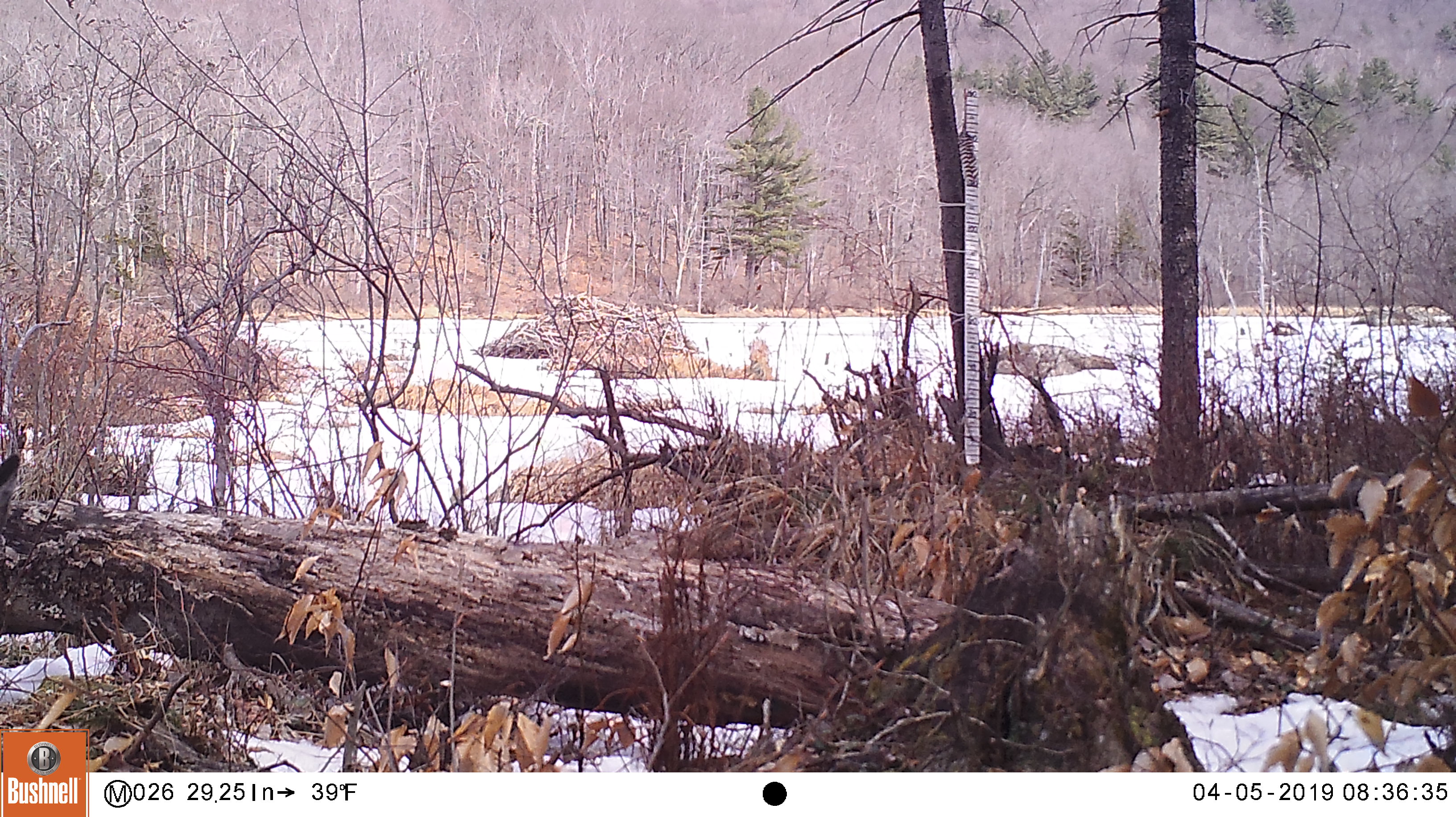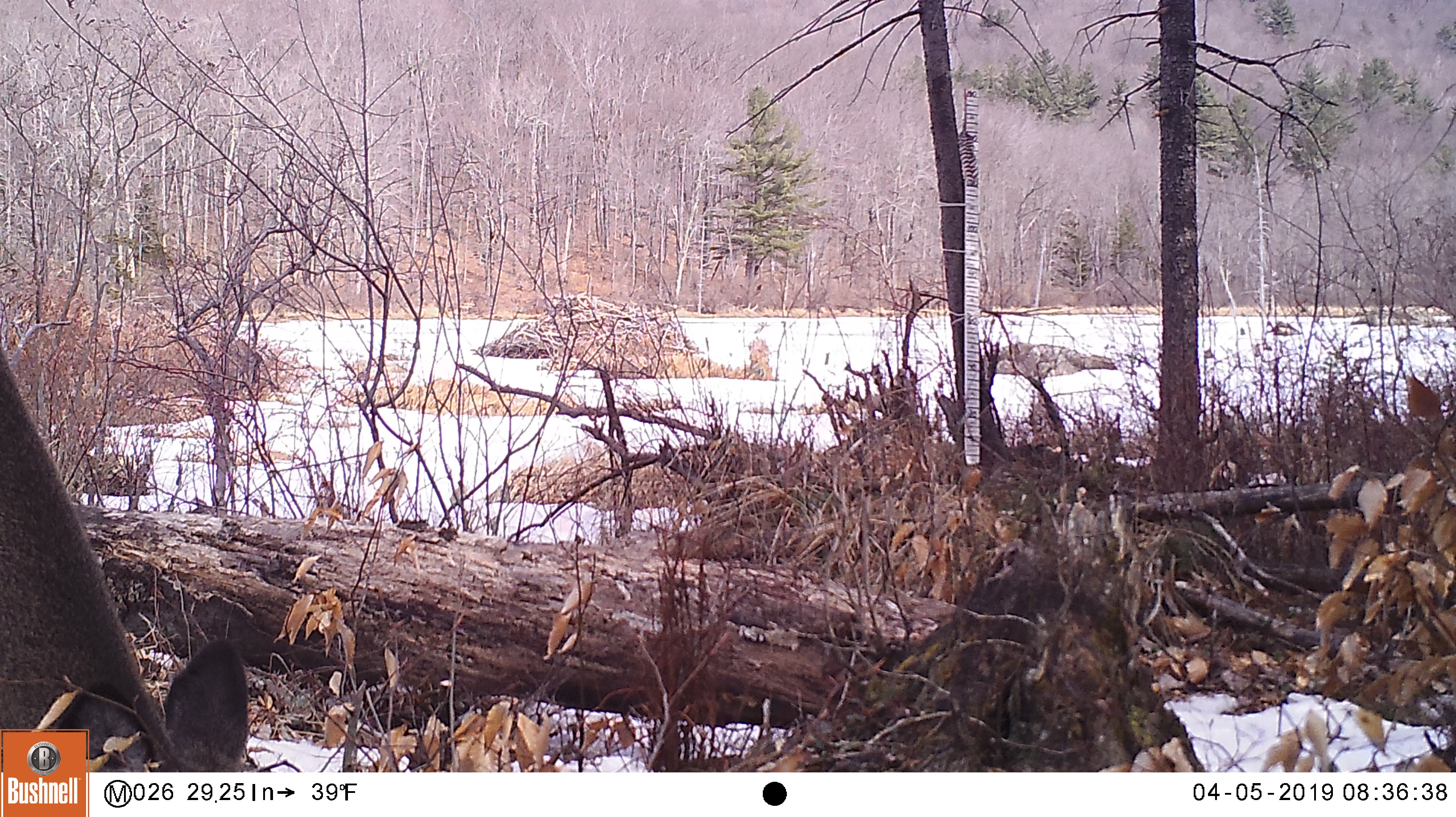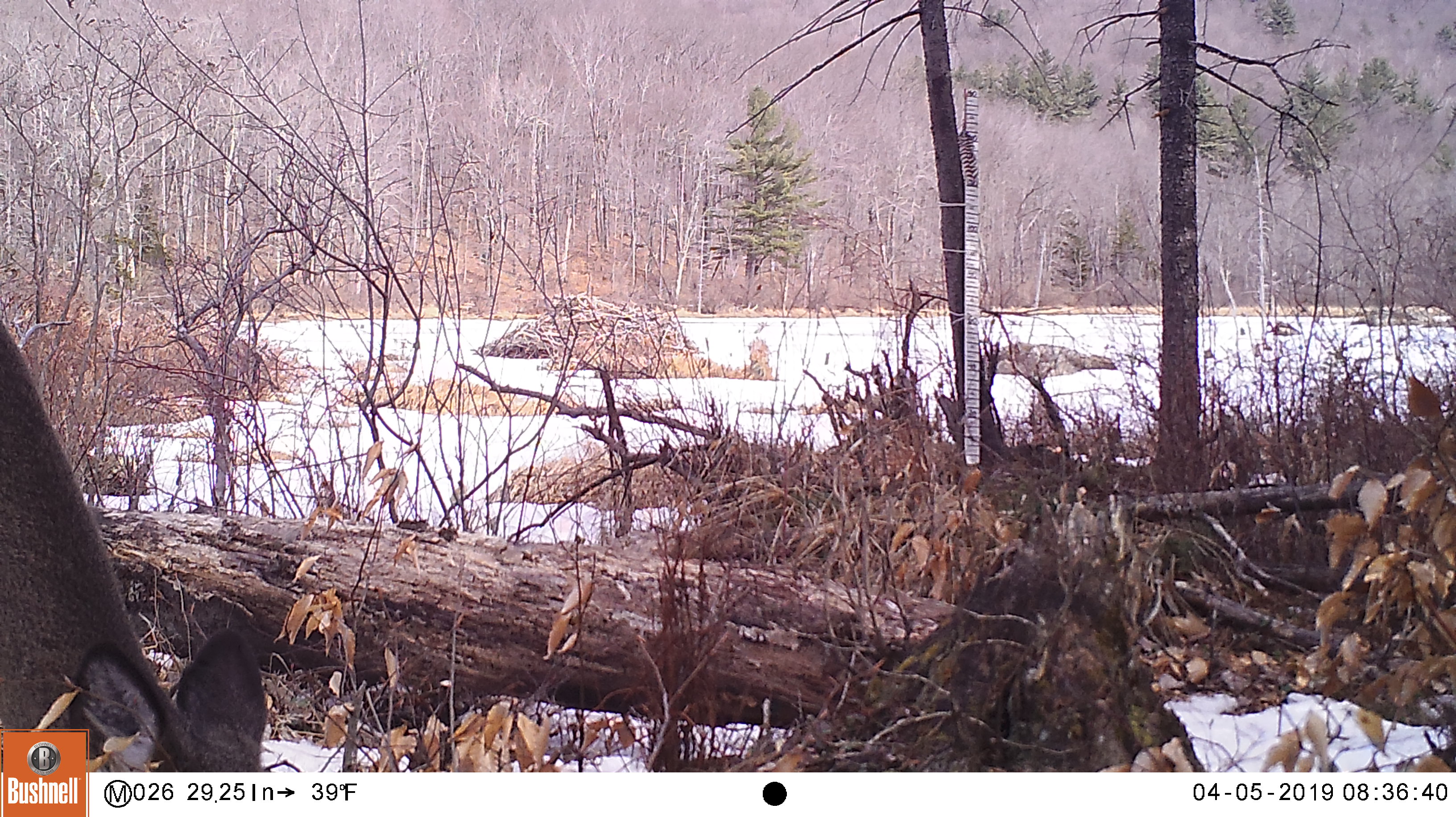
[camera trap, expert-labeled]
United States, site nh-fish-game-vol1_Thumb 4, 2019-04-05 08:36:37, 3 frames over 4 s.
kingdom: Animalia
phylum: Chordata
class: Mammalia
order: Artiodactyla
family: Cervidae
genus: Odocoileus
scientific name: Odocoileus virginianus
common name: white-tailed deer